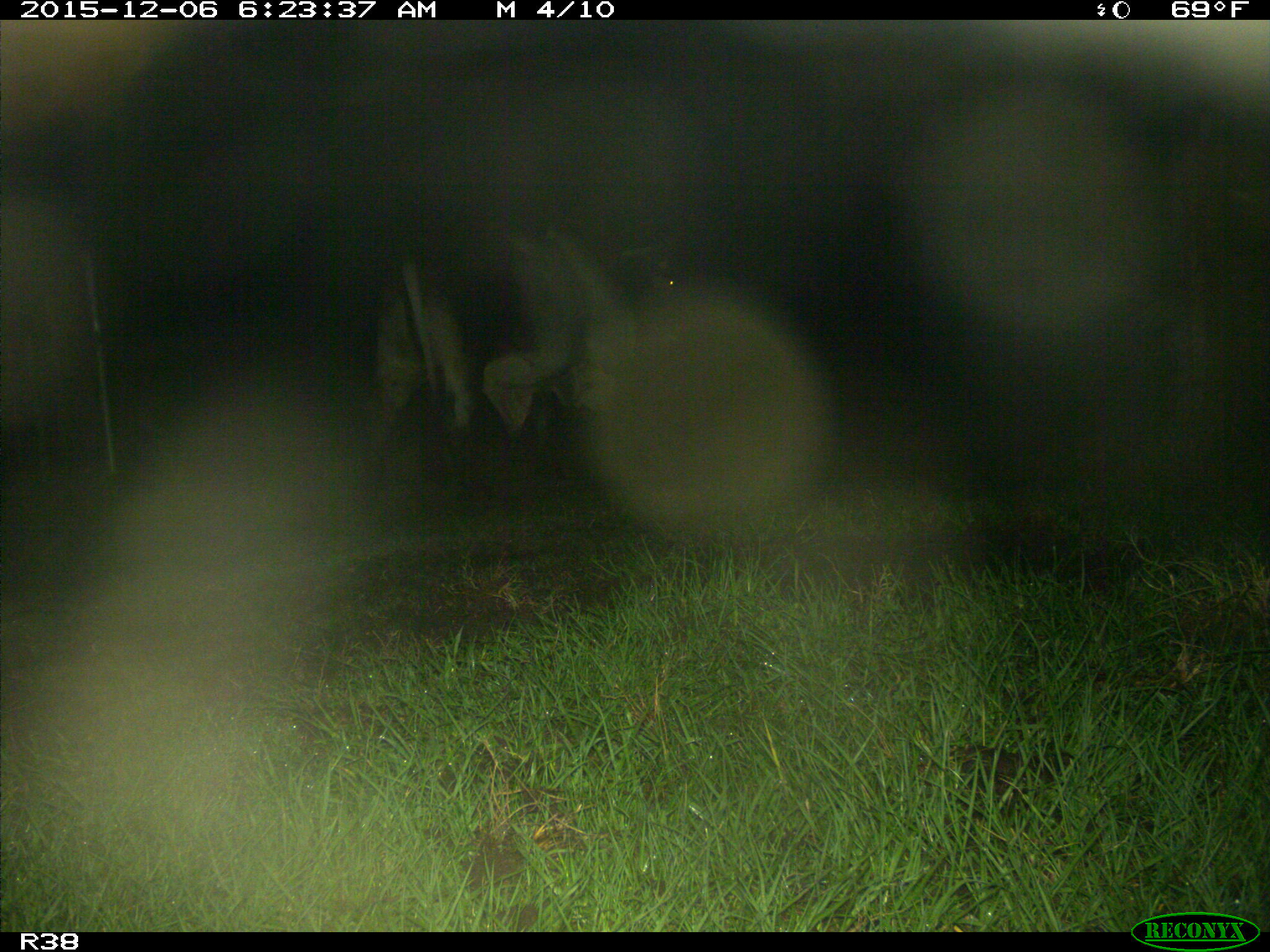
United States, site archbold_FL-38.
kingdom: Animalia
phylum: Chordata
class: Mammalia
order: Artiodactyla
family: Bovidae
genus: Bos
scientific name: Bos taurus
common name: domestic cow